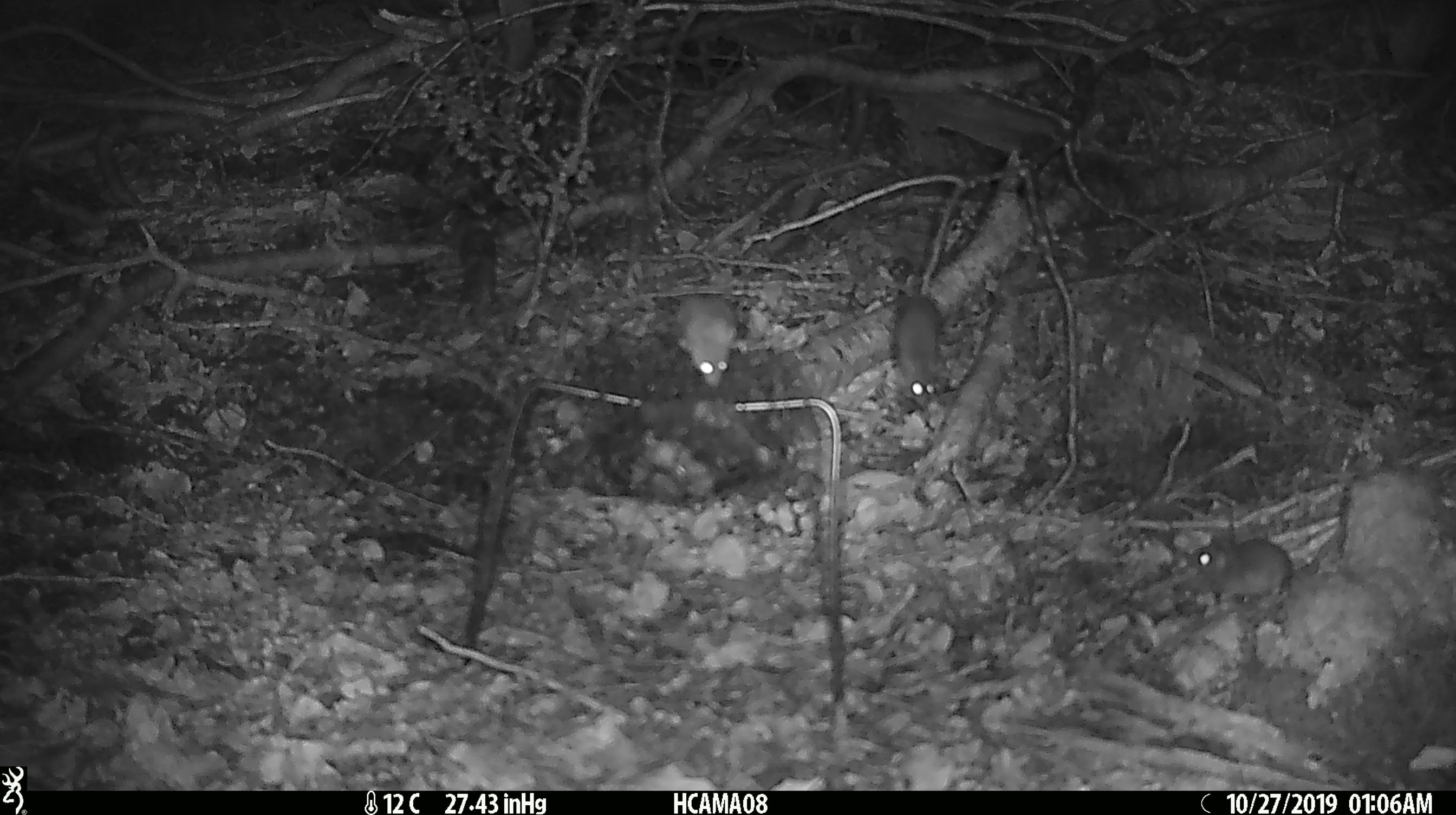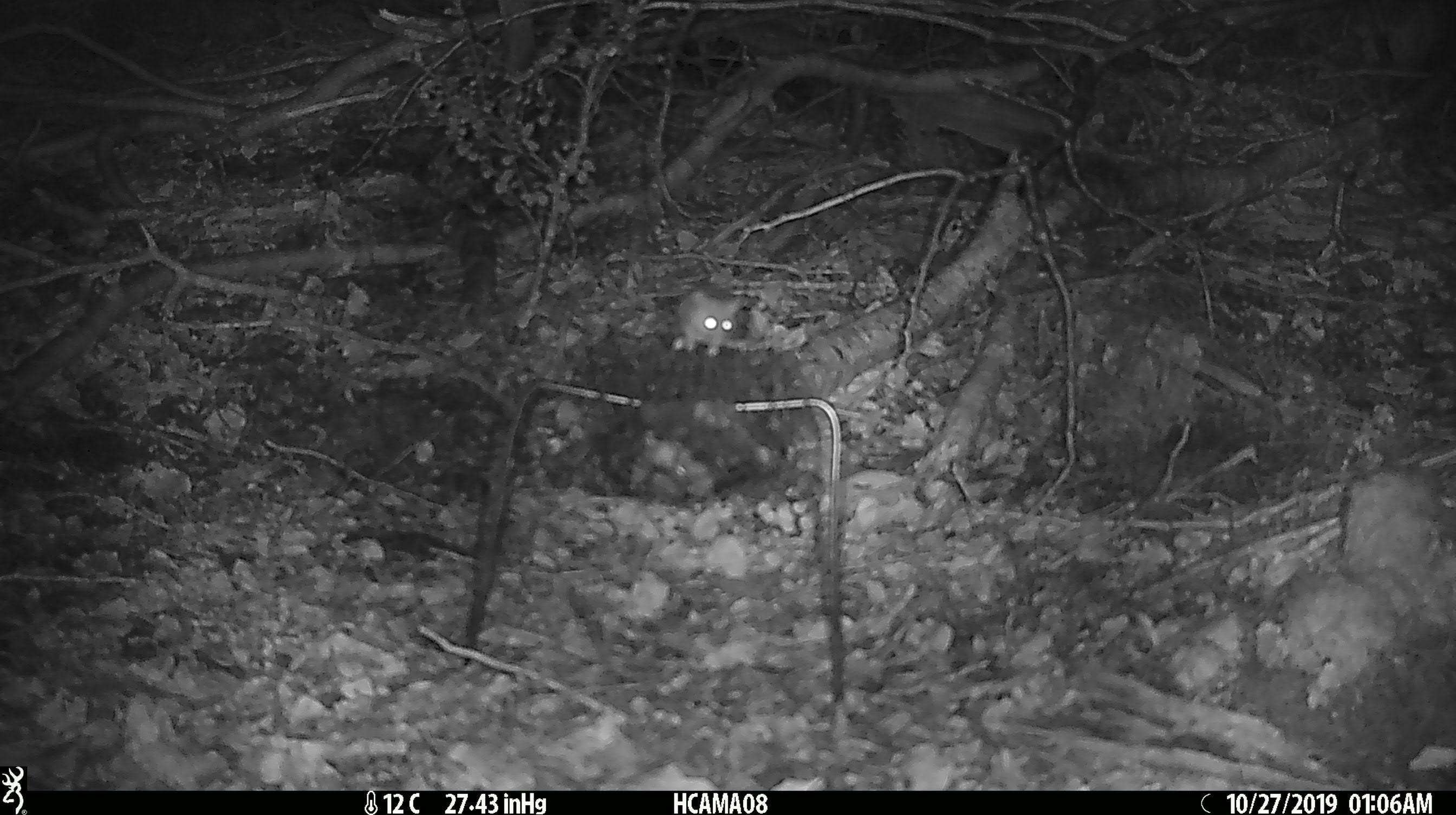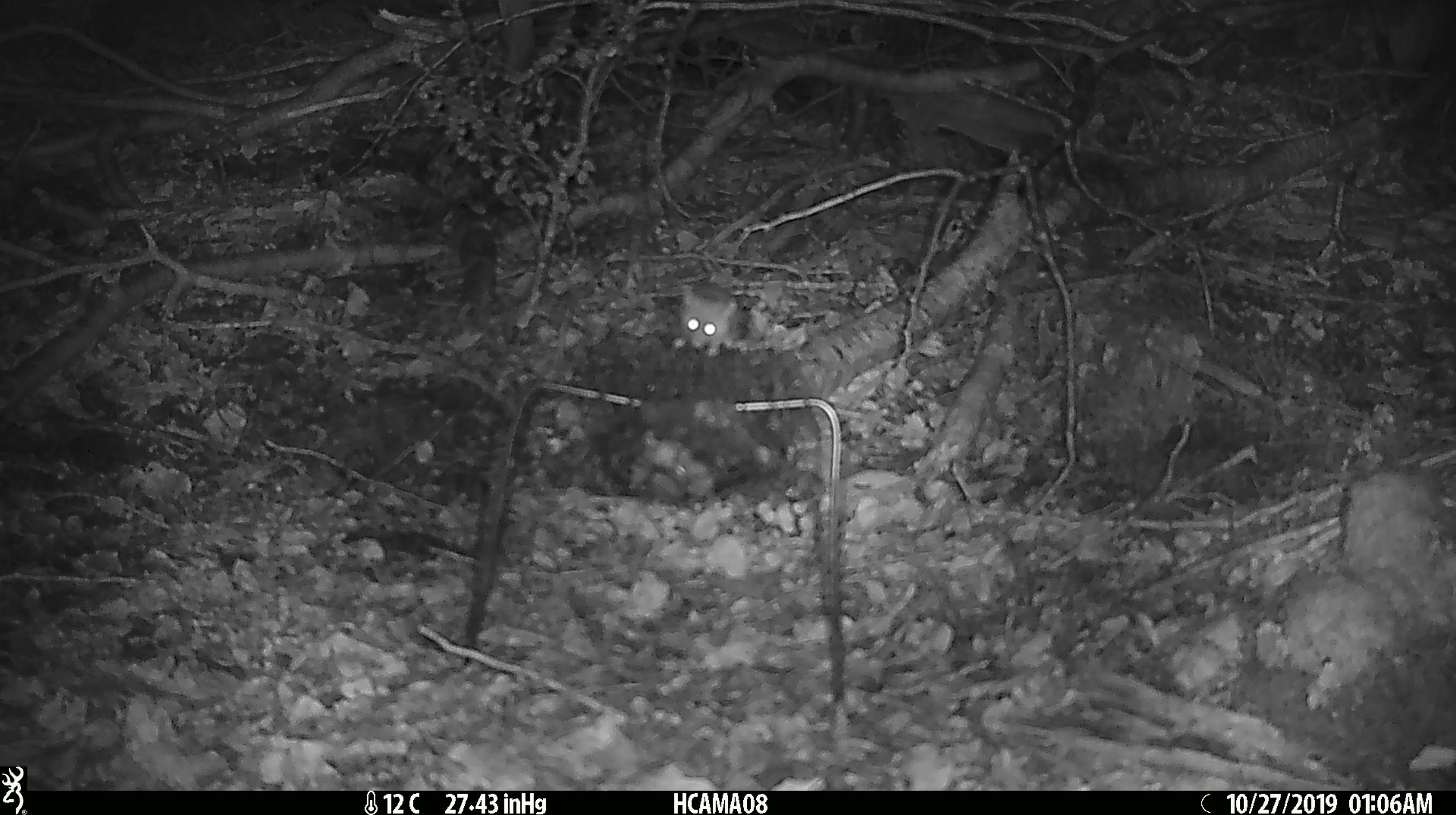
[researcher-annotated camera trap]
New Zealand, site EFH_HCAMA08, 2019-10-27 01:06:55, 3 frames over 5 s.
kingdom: Animalia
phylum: Chordata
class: Mammalia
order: Rodentia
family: Muridae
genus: Mus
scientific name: Mus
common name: mouse